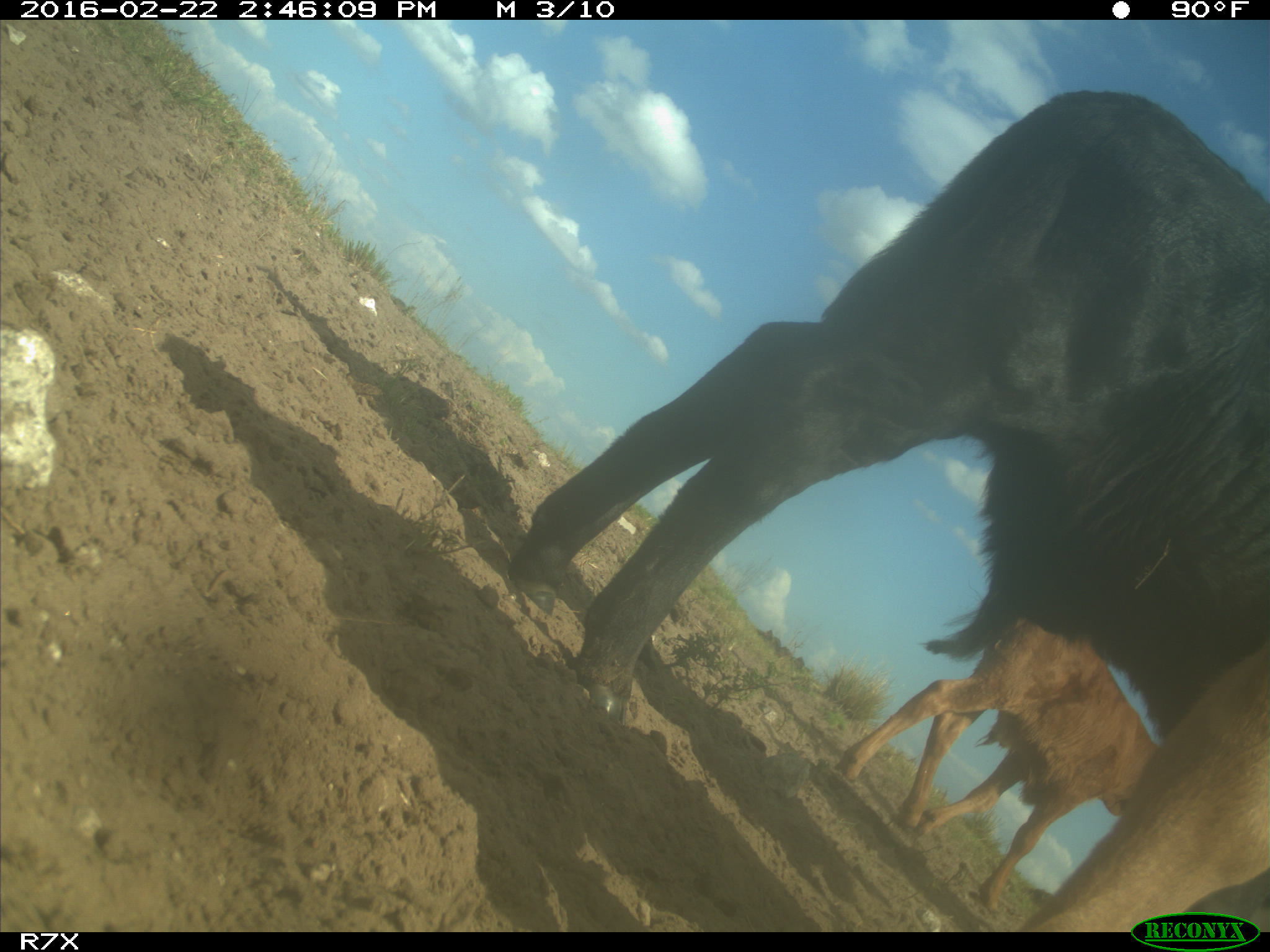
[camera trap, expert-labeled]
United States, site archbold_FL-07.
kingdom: Animalia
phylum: Chordata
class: Mammalia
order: Artiodactyla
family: Bovidae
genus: Bos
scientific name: Bos taurus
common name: domestic cow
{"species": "Bos taurus (domestic cow)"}